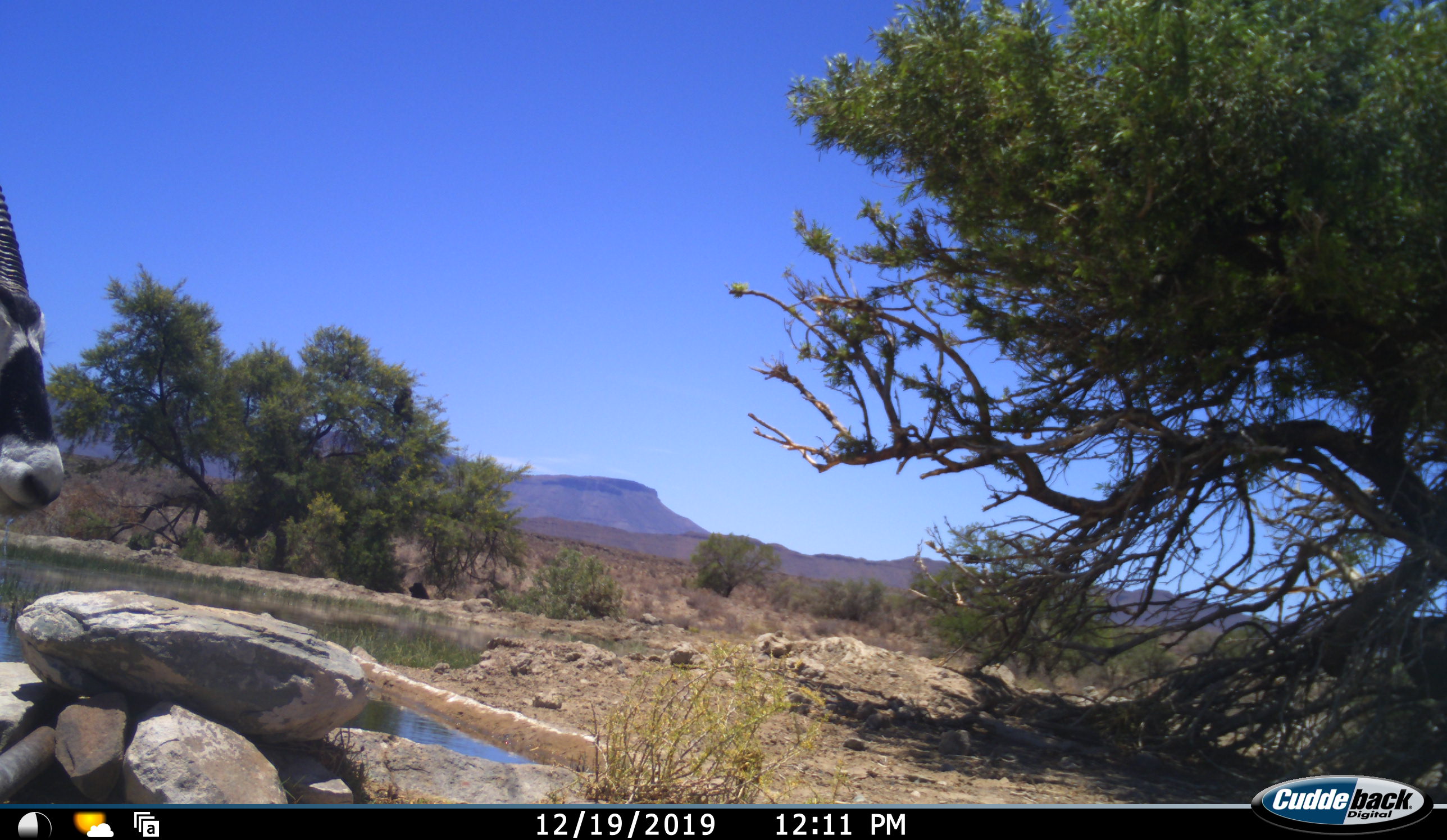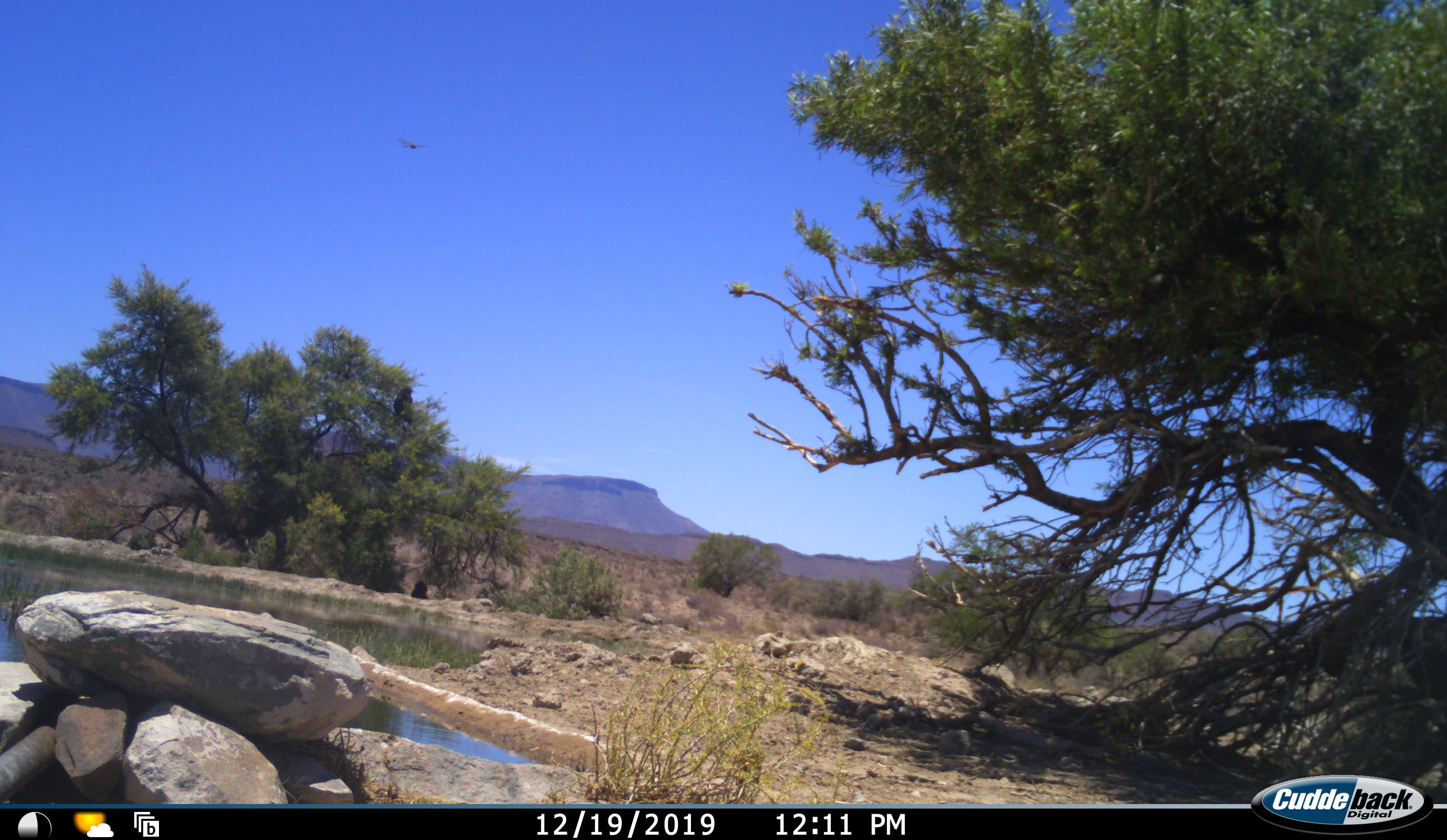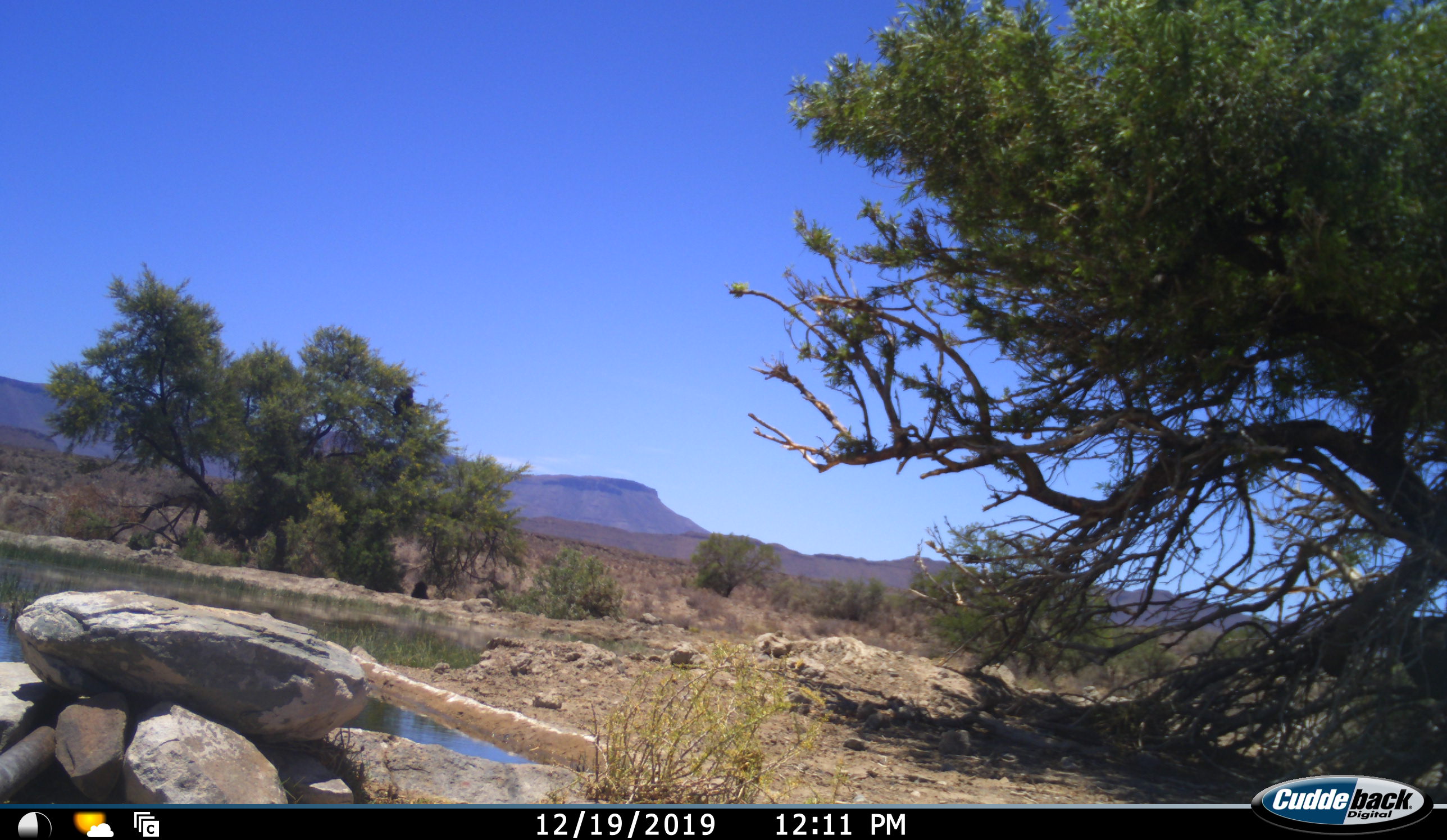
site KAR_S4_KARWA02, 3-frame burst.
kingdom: Animalia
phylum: Chordata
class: Mammalia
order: Artiodactyla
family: Bovidae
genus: Oryx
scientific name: Oryx gazella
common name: gemsbok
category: oryx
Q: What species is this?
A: Oryx (gemsbok) (Oryx gazella).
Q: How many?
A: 1.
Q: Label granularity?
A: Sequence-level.